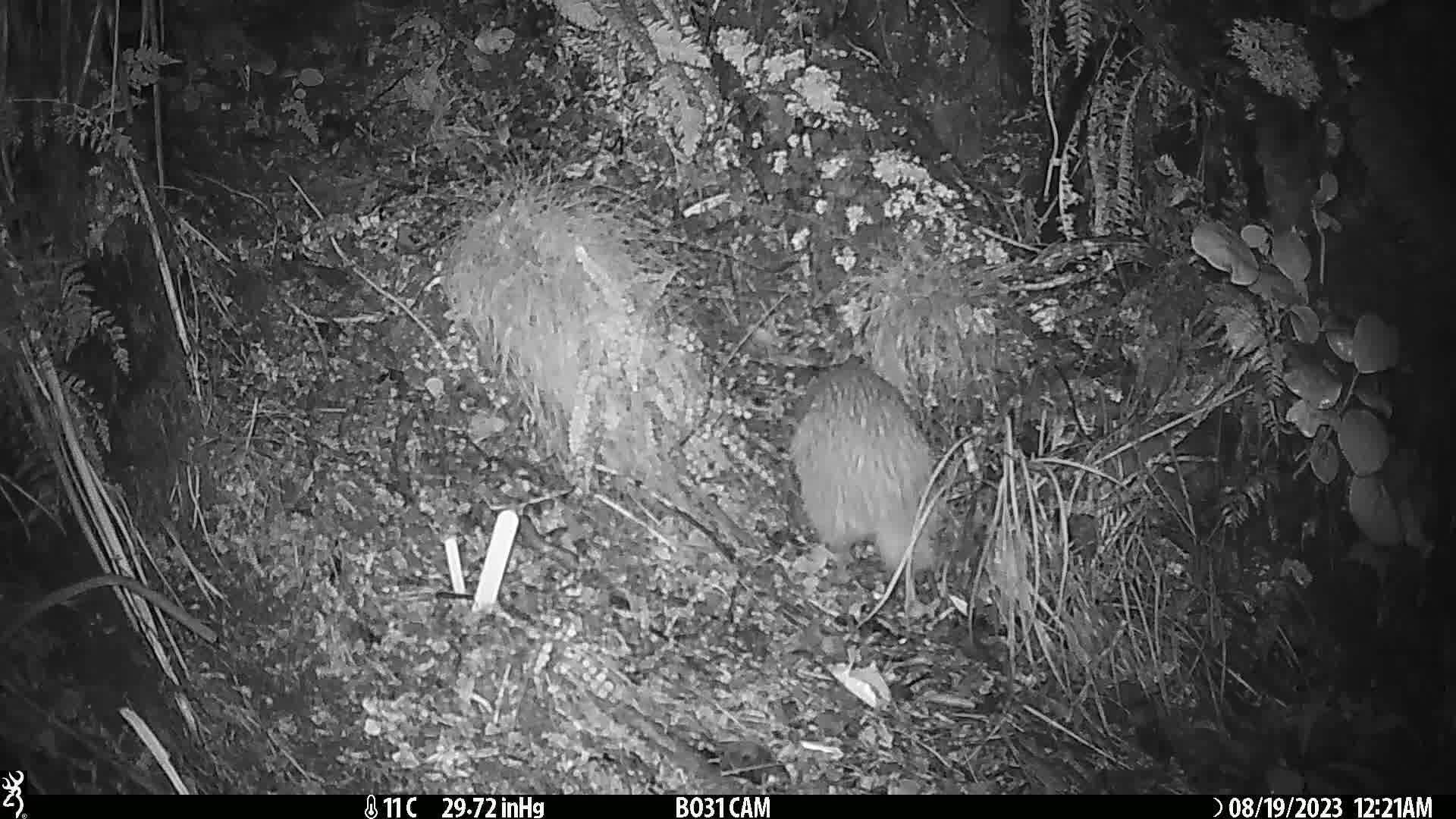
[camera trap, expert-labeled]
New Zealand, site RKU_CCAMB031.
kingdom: Animalia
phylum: Chordata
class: Aves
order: Apterygiformes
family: Apterygidae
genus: Apteryx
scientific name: Apteryx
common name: kiwi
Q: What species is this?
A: Kiwi (Apteryx).